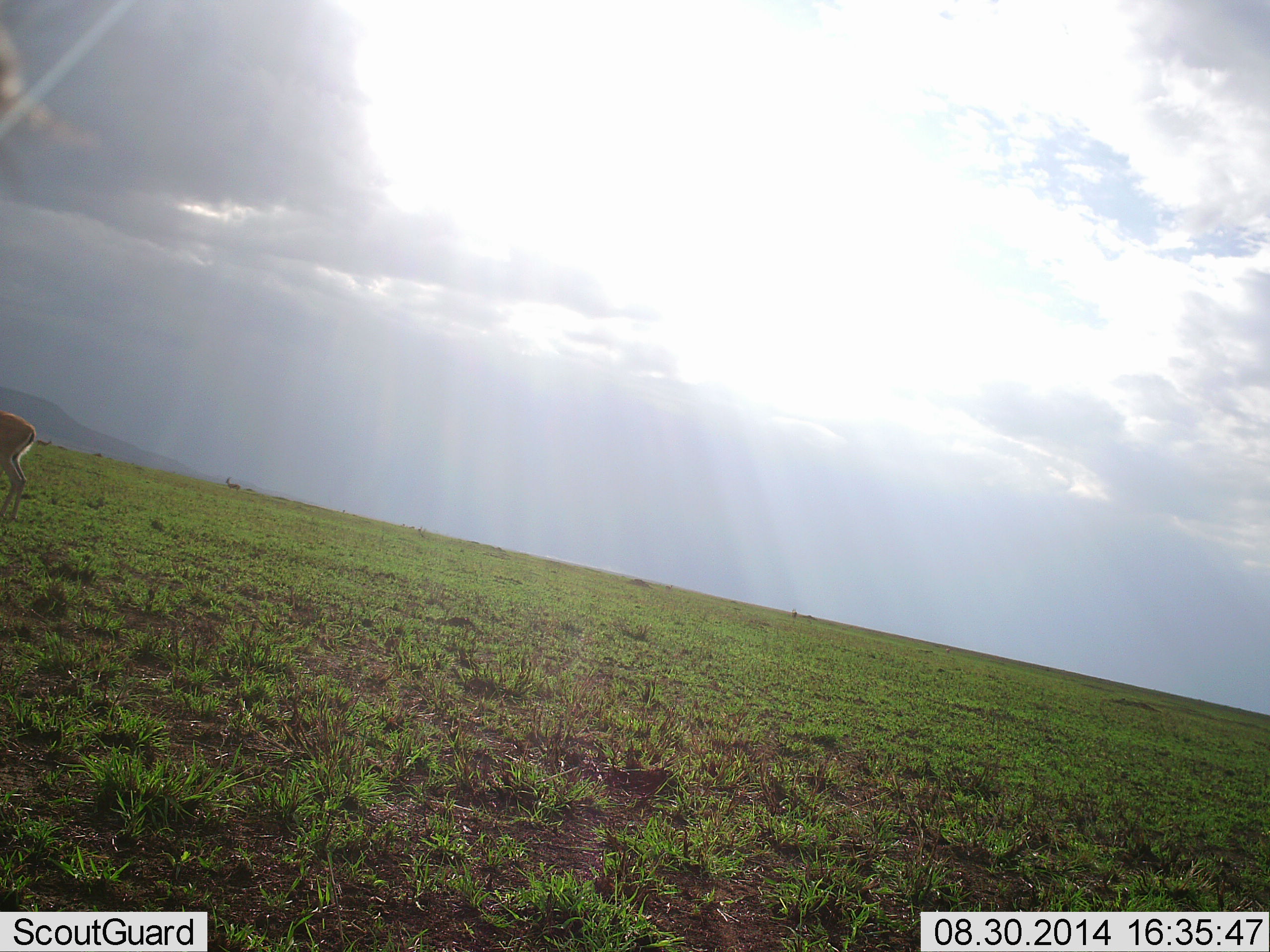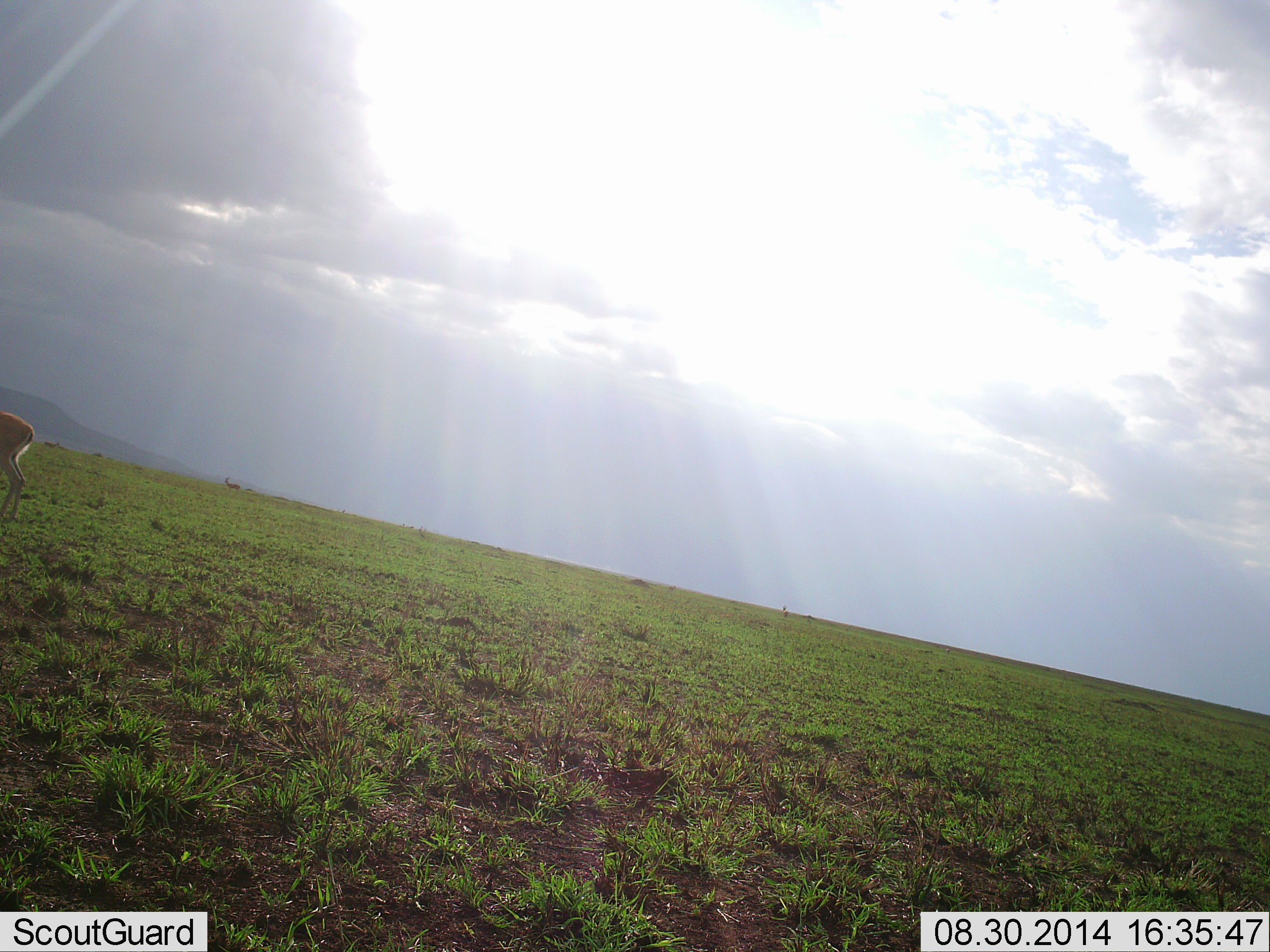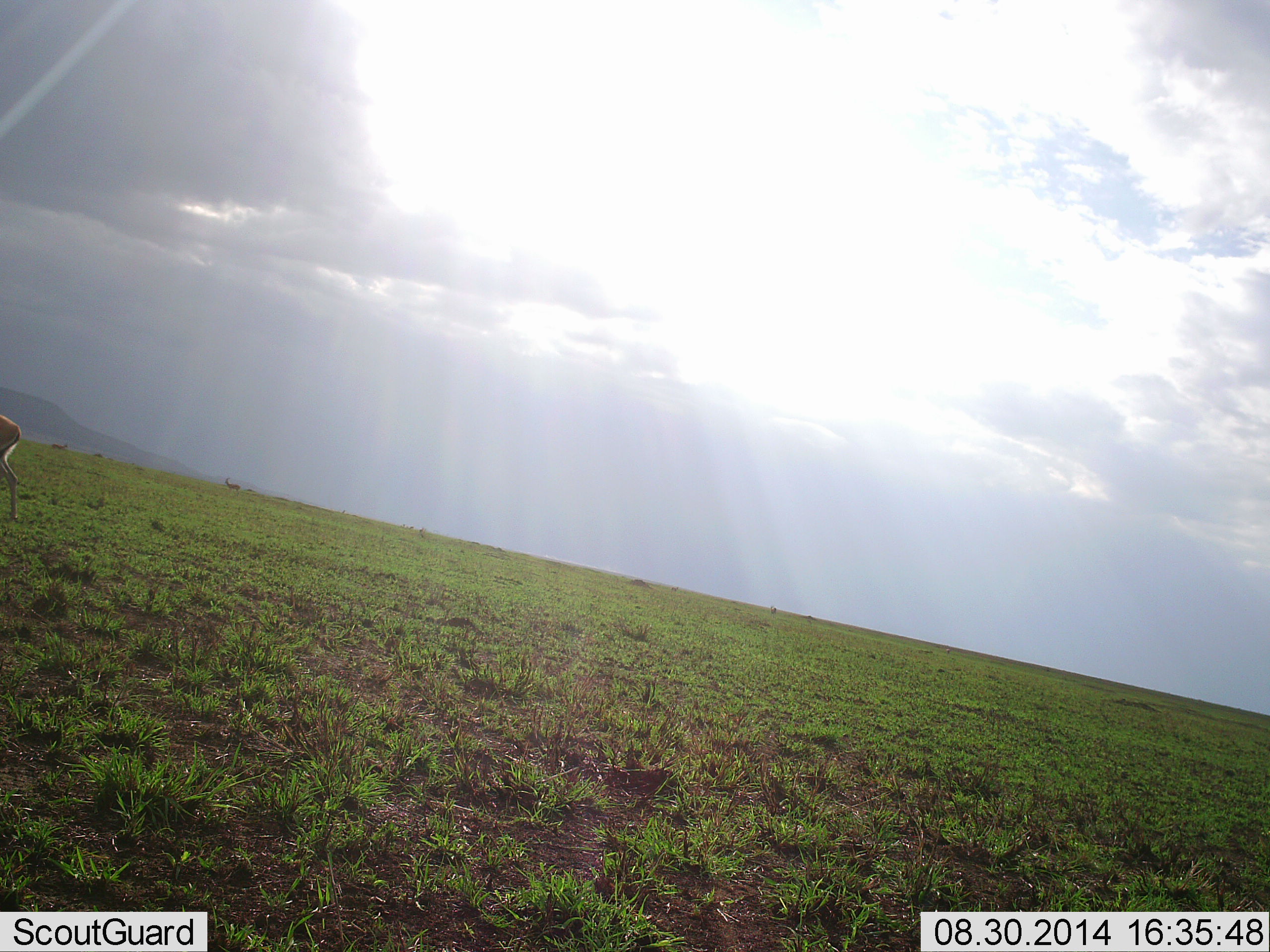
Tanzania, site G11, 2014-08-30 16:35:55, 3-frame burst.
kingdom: Animalia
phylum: Chordata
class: Mammalia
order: Artiodactyla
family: Bovidae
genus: Eudorcas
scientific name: Eudorcas thomsonii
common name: thomson's gazelle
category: gazellethomsons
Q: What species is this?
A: Gazellethomsons (thomson's gazelle) (Eudorcas thomsonii).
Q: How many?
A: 2.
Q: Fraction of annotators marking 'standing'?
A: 100%.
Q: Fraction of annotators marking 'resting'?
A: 0%.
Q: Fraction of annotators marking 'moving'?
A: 43%.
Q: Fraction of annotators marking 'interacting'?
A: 0%.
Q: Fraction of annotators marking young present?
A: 0%.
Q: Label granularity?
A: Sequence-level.